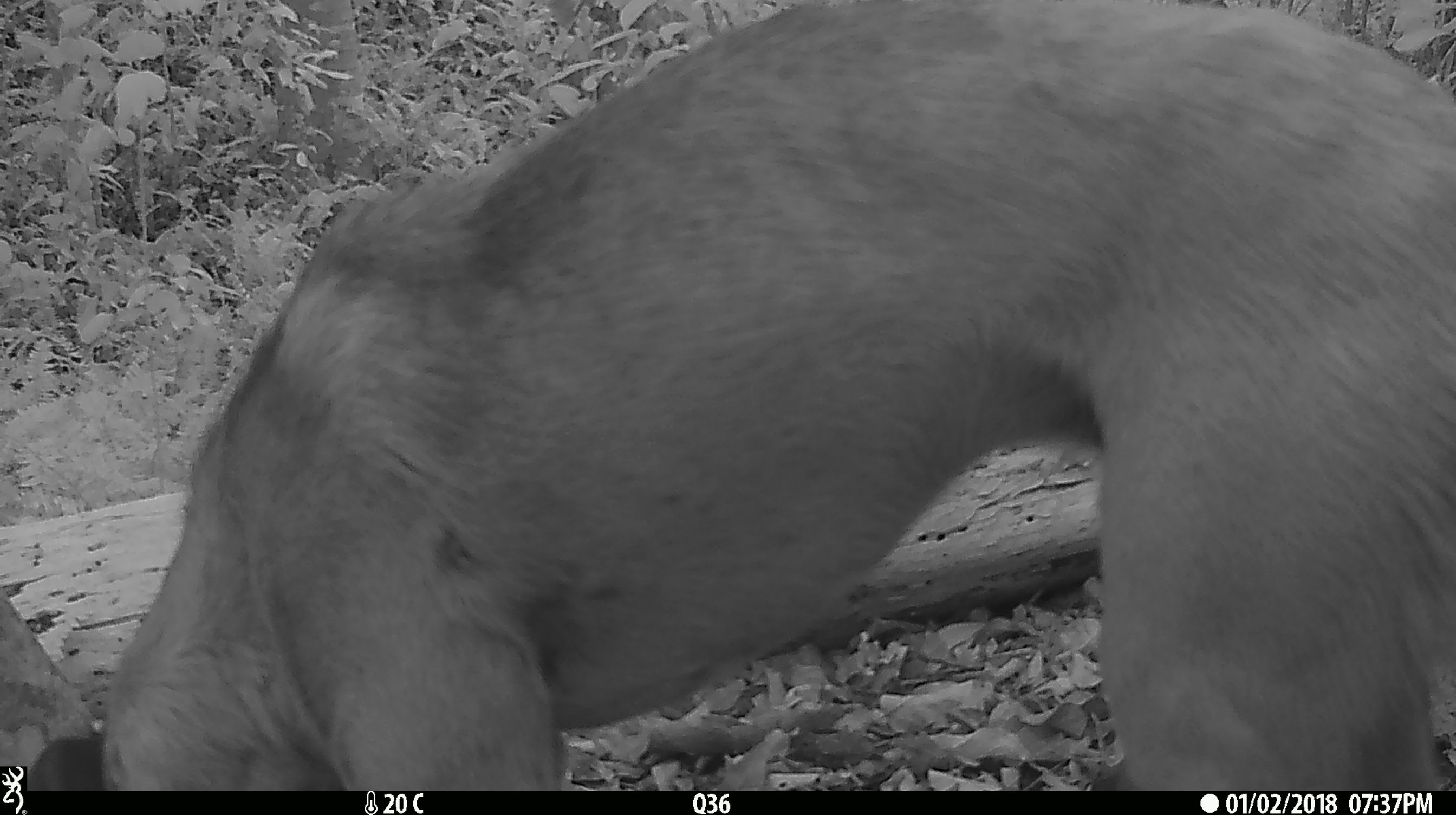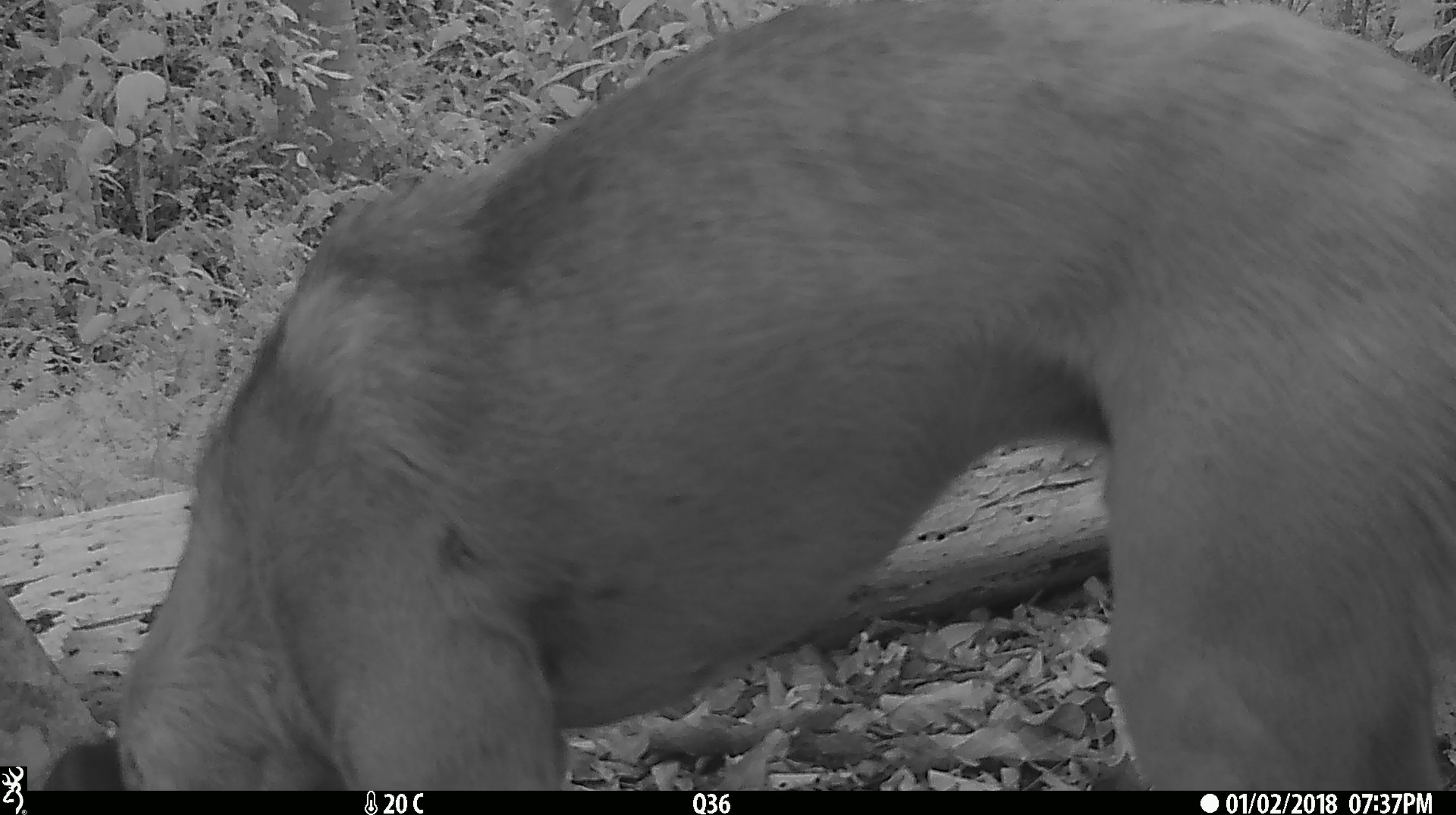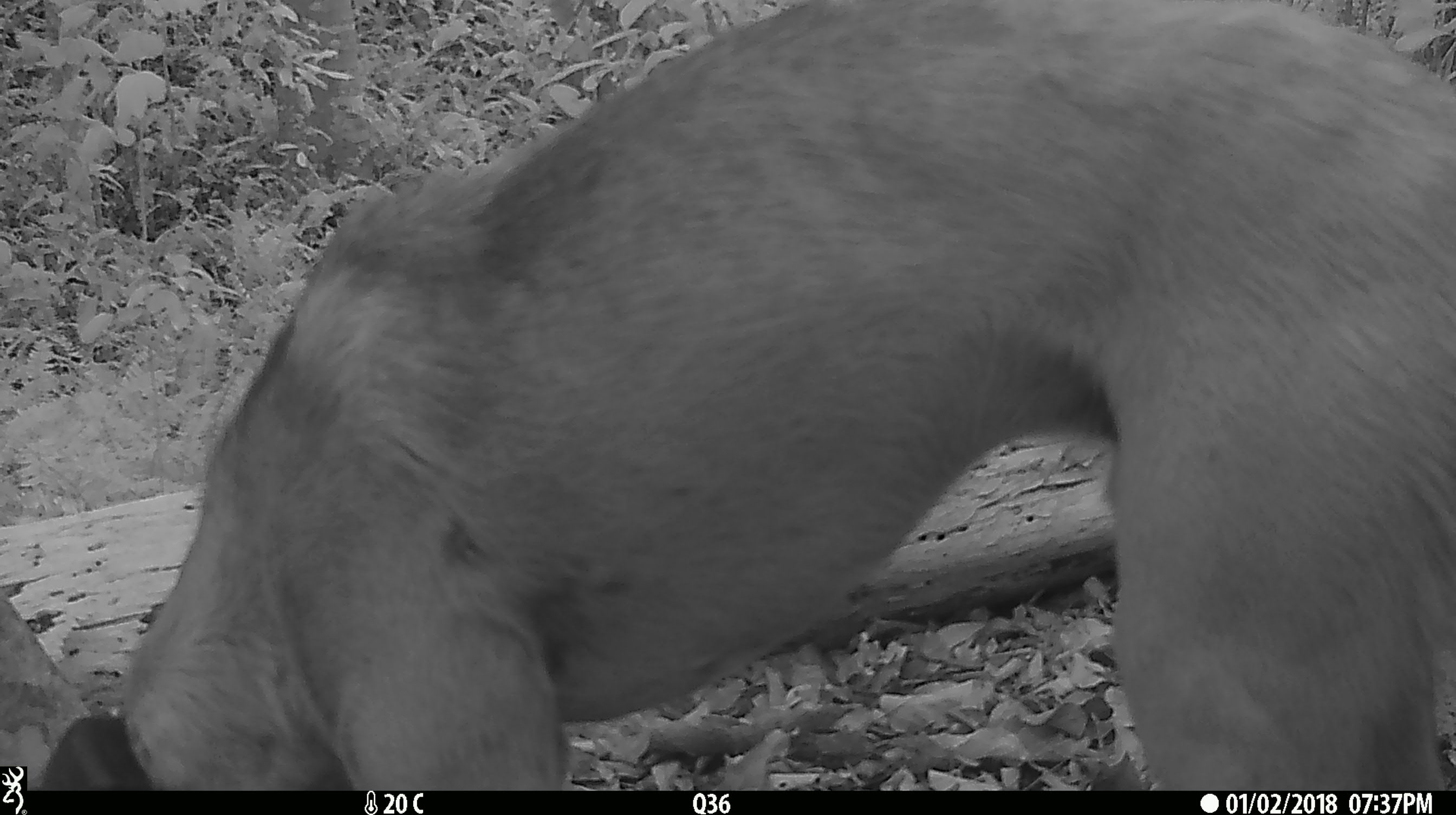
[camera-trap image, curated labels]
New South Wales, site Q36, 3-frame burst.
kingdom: Animalia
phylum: Chordata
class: Mammalia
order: Carnivora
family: Canidae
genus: Canis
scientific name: Canis familiaris dingo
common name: dingo